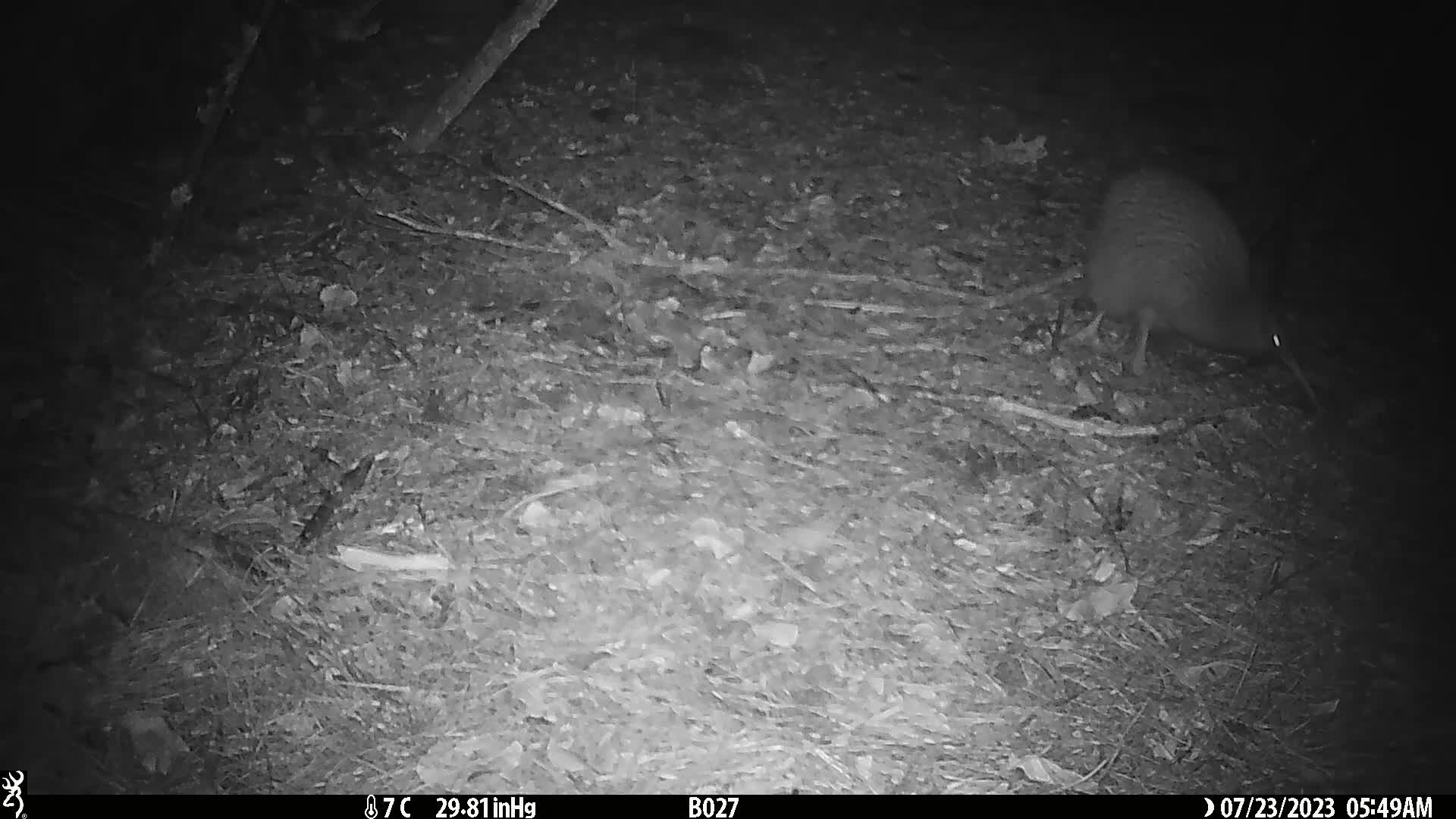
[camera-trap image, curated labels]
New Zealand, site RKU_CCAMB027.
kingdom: Animalia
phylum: Chordata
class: Aves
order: Apterygiformes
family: Apterygidae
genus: Apteryx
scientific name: Apteryx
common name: kiwi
Kiwi (Apteryx).